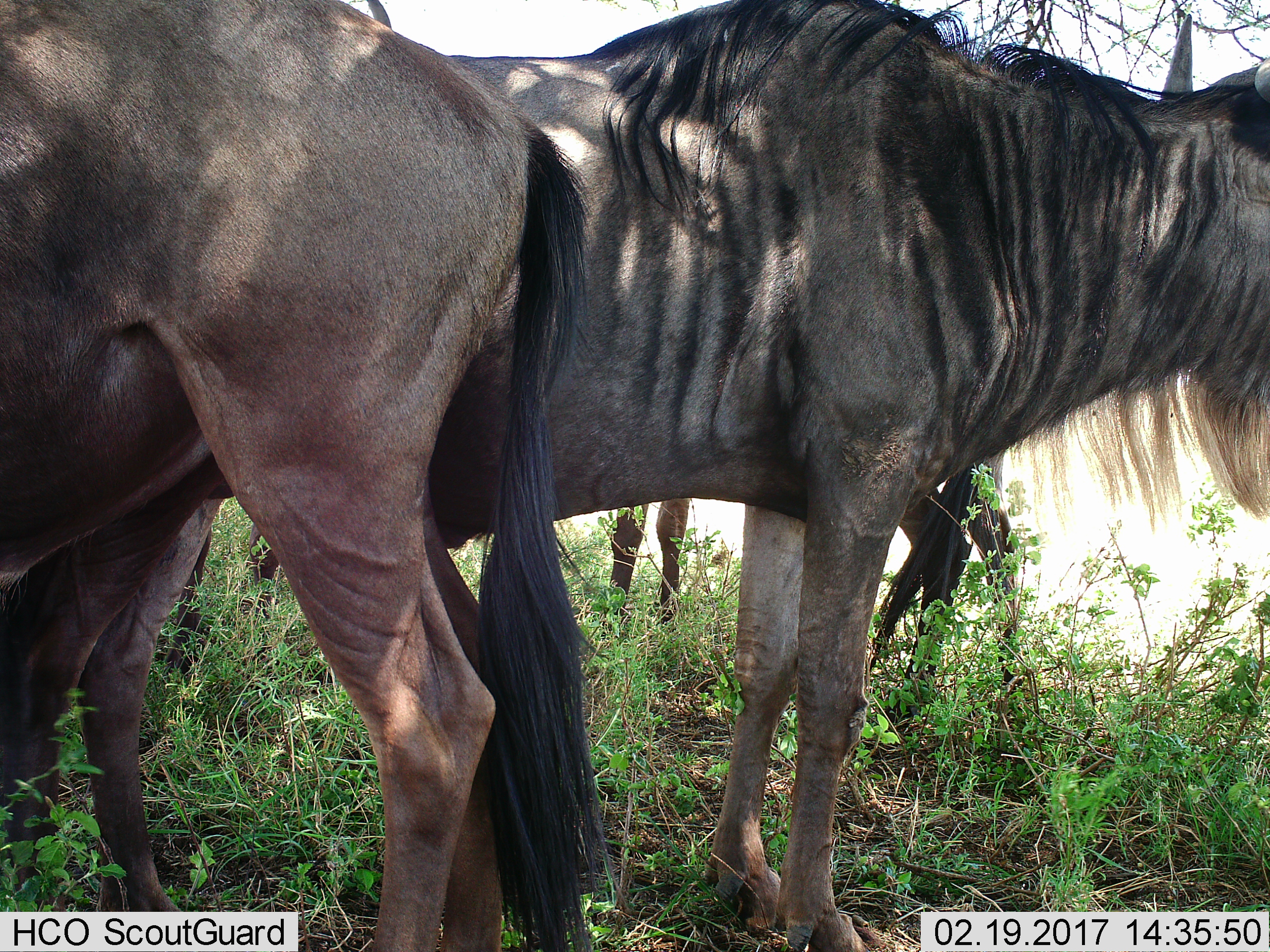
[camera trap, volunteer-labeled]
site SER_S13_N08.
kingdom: Animalia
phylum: Chordata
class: Mammalia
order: Artiodactyla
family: Bovidae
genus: Connochaetes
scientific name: Connochaetes taurinus taurinus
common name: blue wildebeest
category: wildebeestblue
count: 3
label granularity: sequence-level